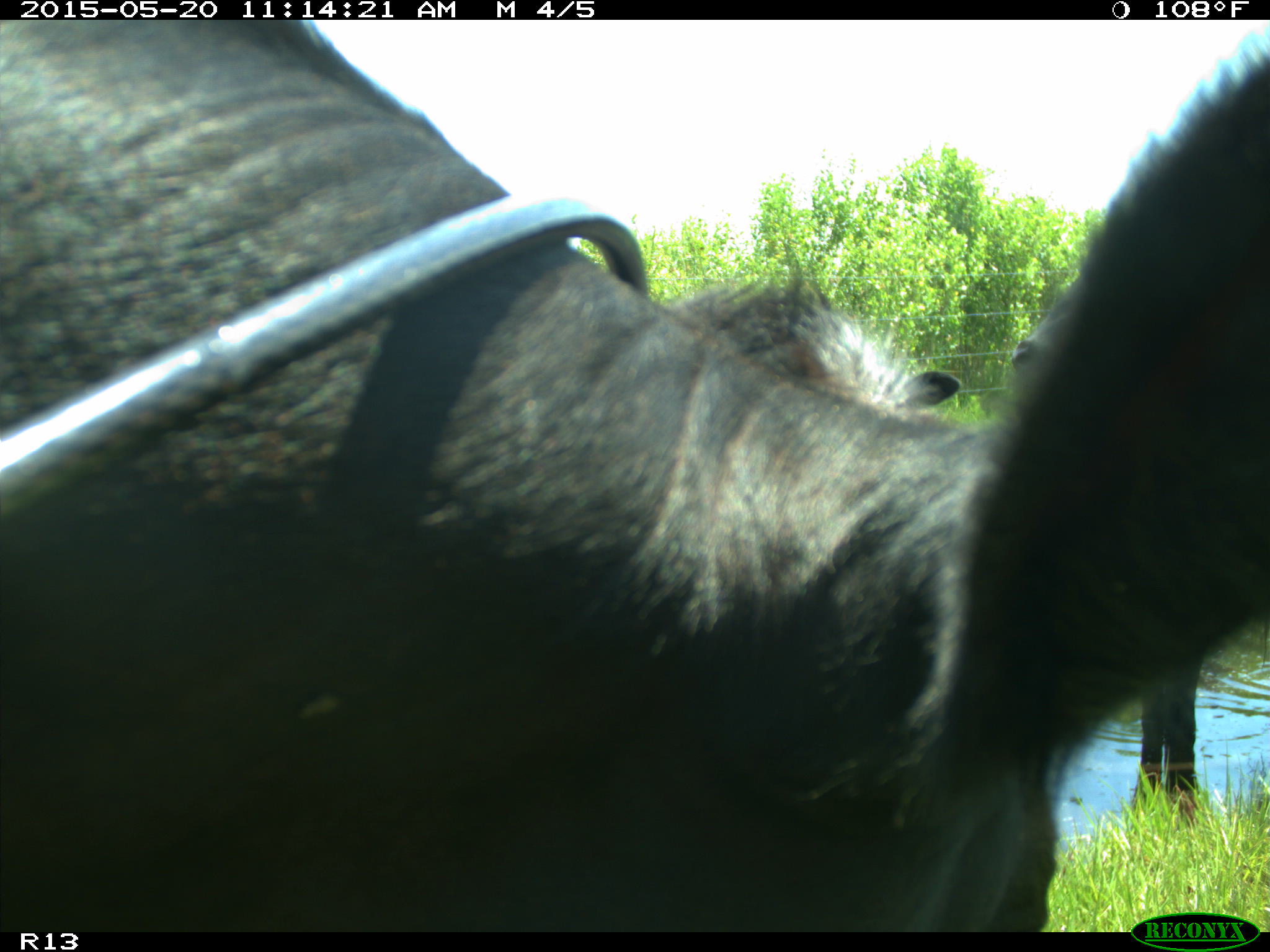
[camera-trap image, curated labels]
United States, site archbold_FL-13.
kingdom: Animalia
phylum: Chordata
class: Mammalia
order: Artiodactyla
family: Bovidae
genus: Bos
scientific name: Bos taurus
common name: domestic cow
Bos taurus (domestic cow).